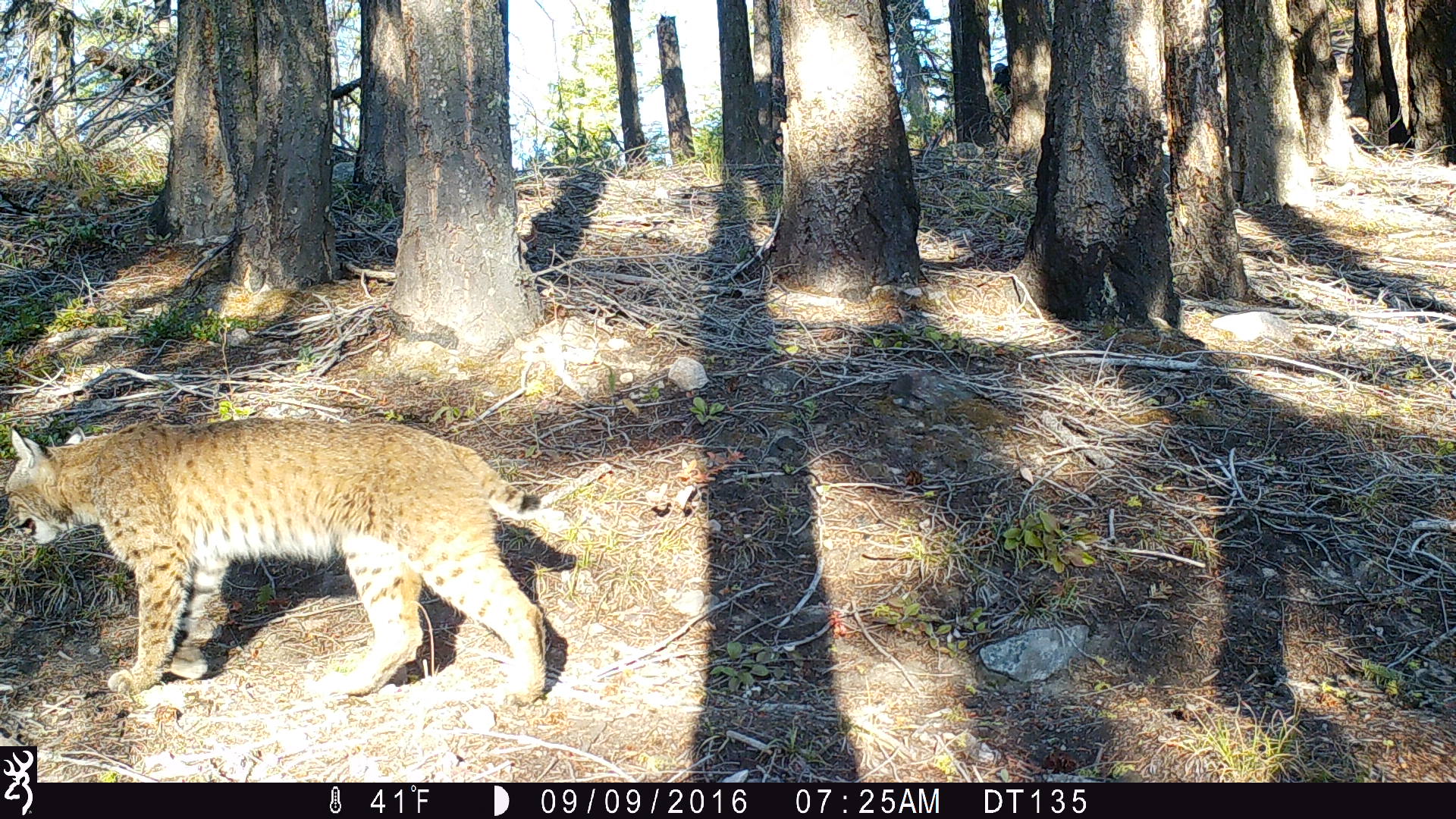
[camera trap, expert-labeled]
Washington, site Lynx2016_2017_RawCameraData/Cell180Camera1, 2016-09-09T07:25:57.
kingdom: Animalia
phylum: Chordata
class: Mammalia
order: Carnivora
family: Felidae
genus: Lynx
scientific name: Lynx rufus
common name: bobcat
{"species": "Lynx rufus (bobcat)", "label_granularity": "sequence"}